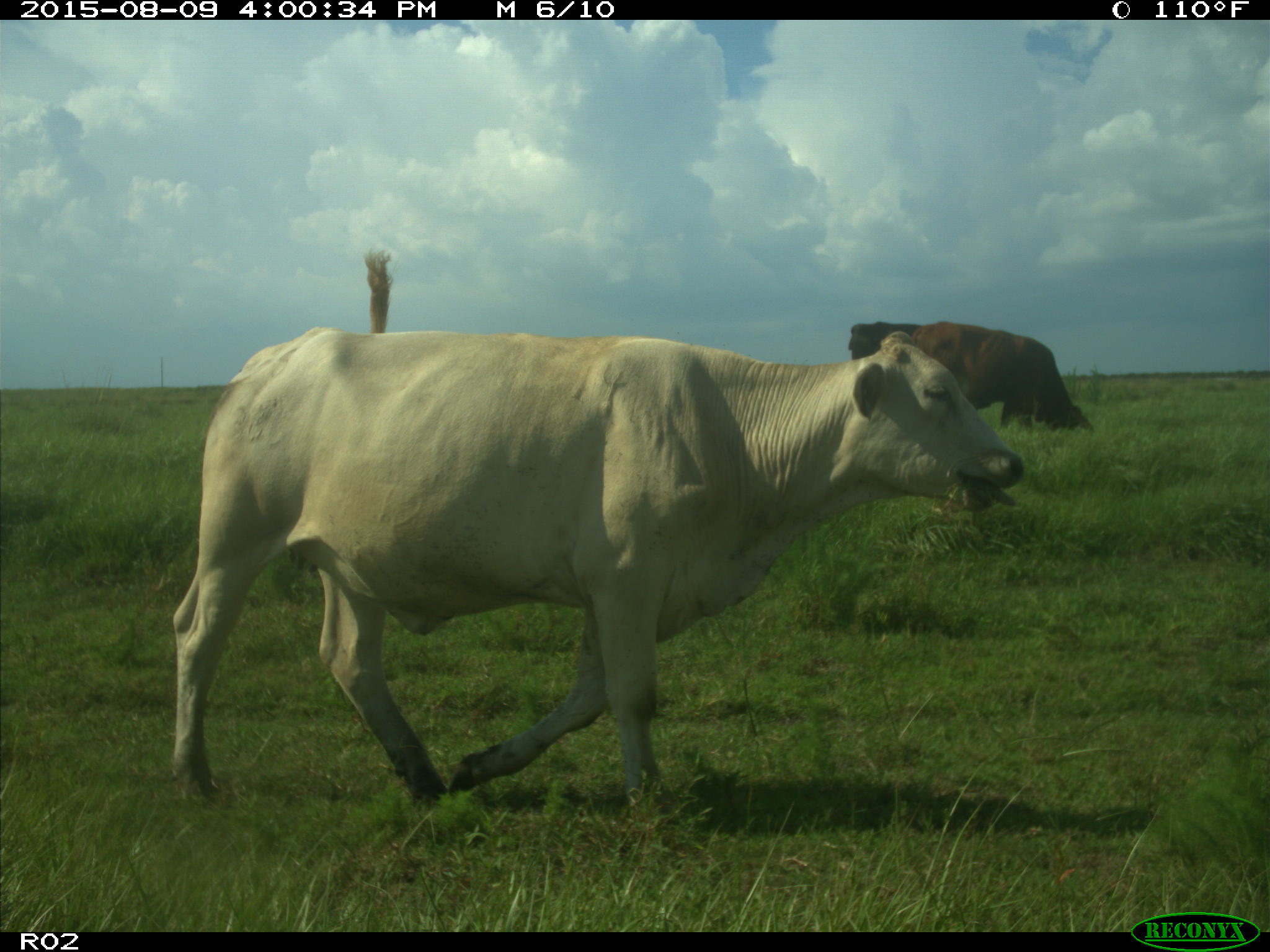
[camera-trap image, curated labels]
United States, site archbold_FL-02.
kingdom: Animalia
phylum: Chordata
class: Mammalia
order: Artiodactyla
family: Bovidae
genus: Bos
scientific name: Bos taurus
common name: domestic cow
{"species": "Bos taurus (domestic cow)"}